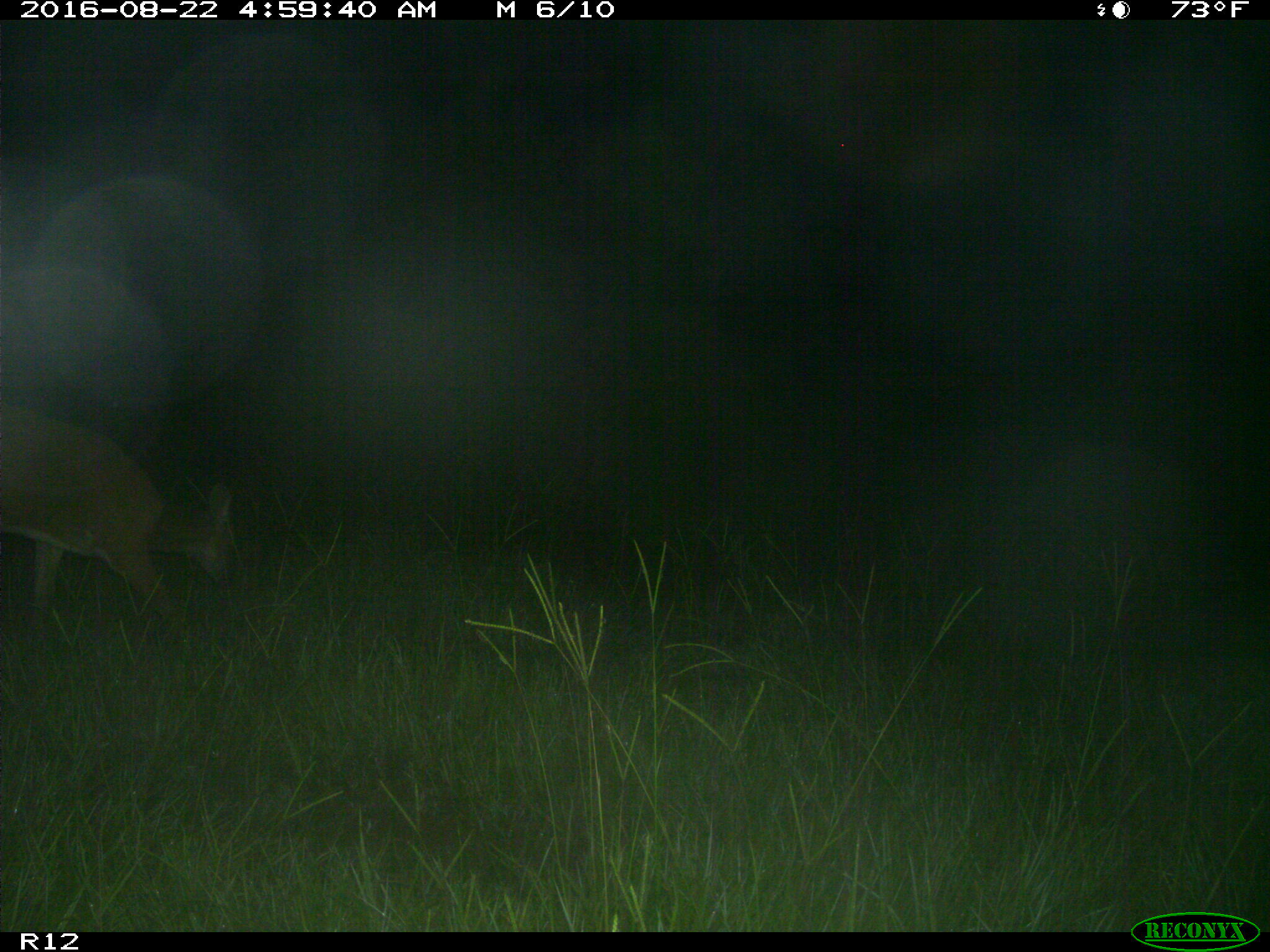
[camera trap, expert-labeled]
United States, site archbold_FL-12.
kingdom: Animalia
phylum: Chordata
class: Mammalia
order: Artiodactyla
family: Cervidae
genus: Odocoileus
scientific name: Odocoileus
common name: deer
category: unidentified deer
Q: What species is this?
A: Unidentified deer (deer) (Odocoileus).